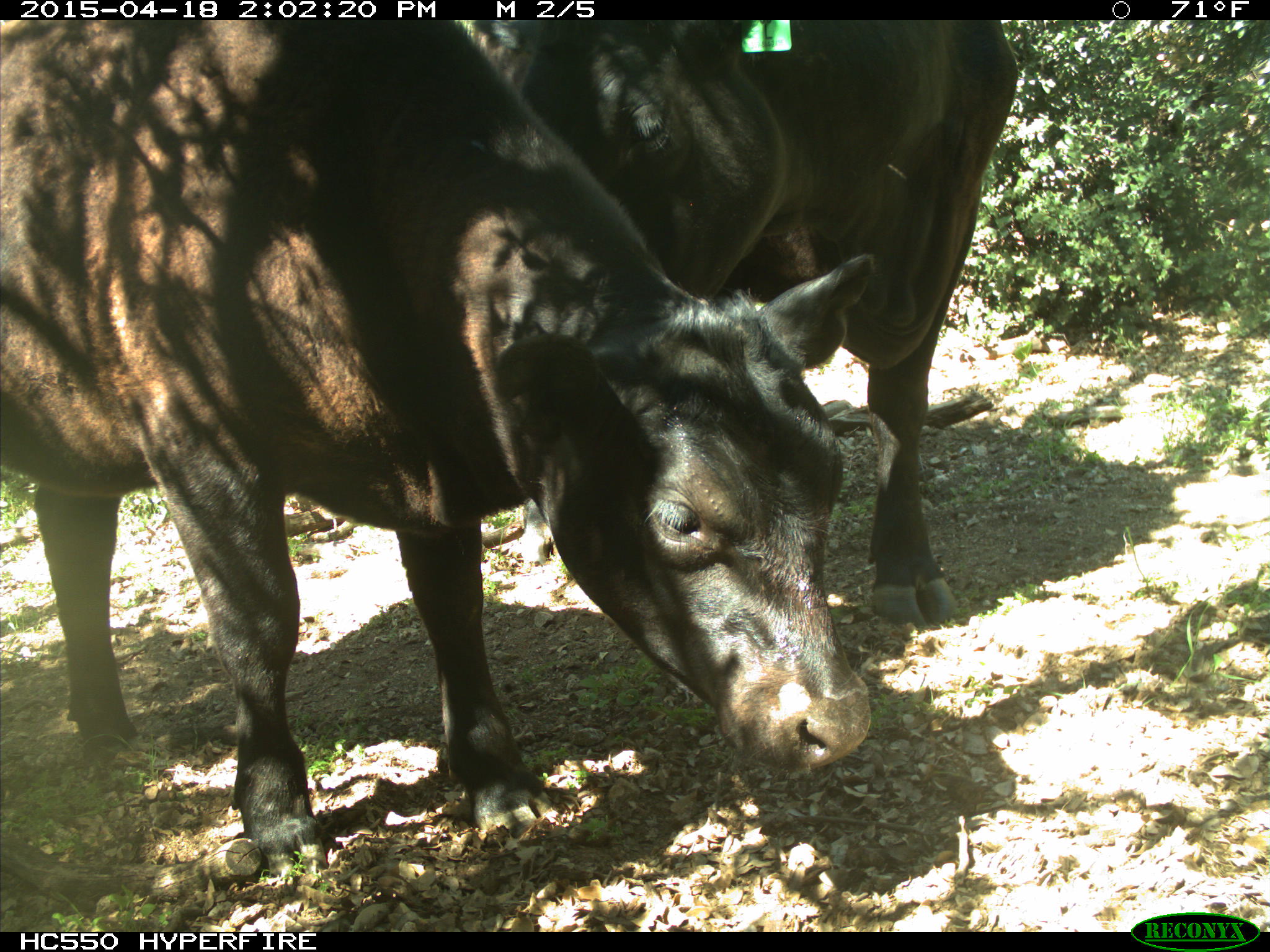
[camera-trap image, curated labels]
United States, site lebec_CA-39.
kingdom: Animalia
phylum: Chordata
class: Mammalia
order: Artiodactyla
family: Bovidae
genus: Bos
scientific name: Bos taurus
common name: domestic cow